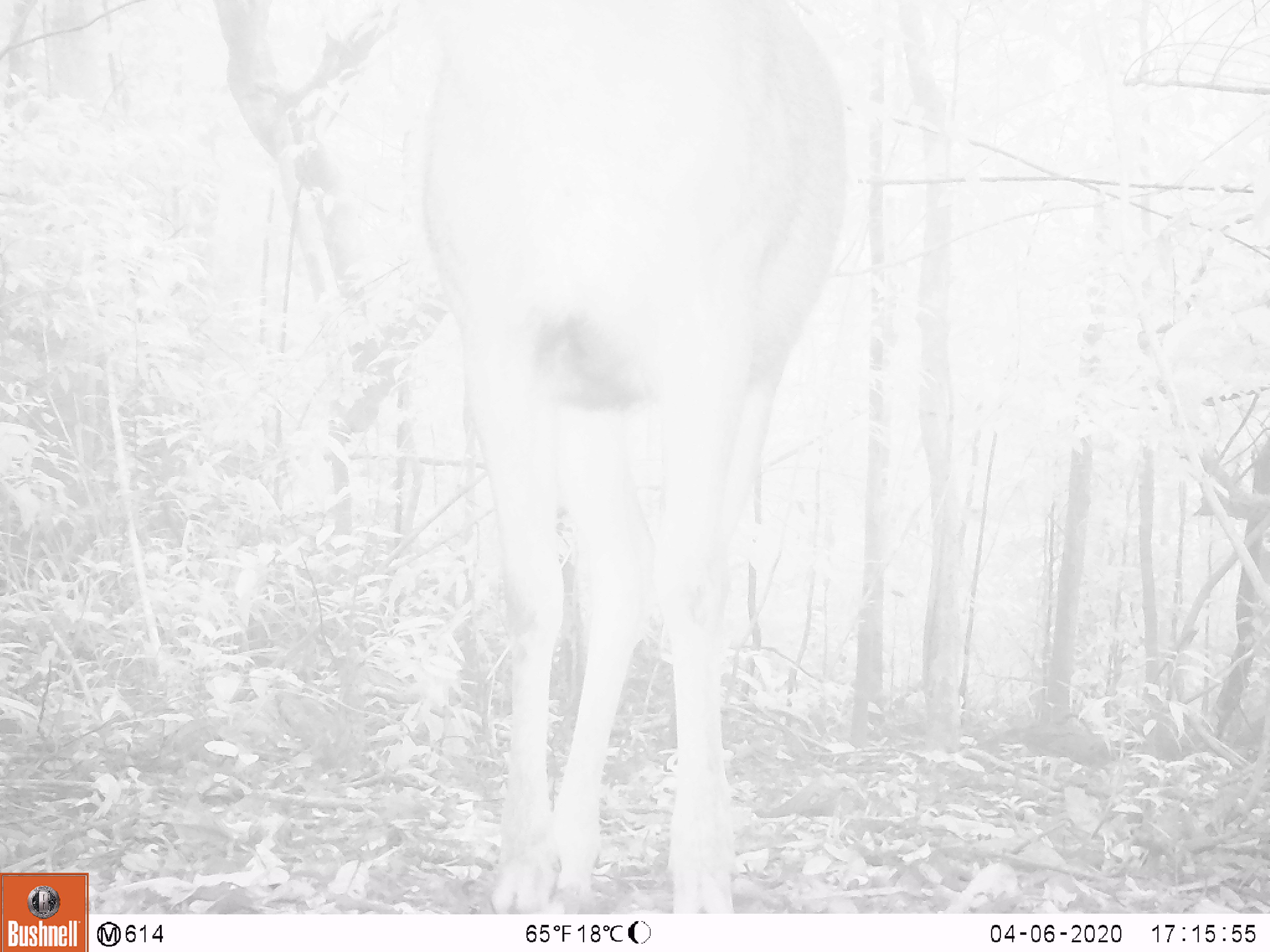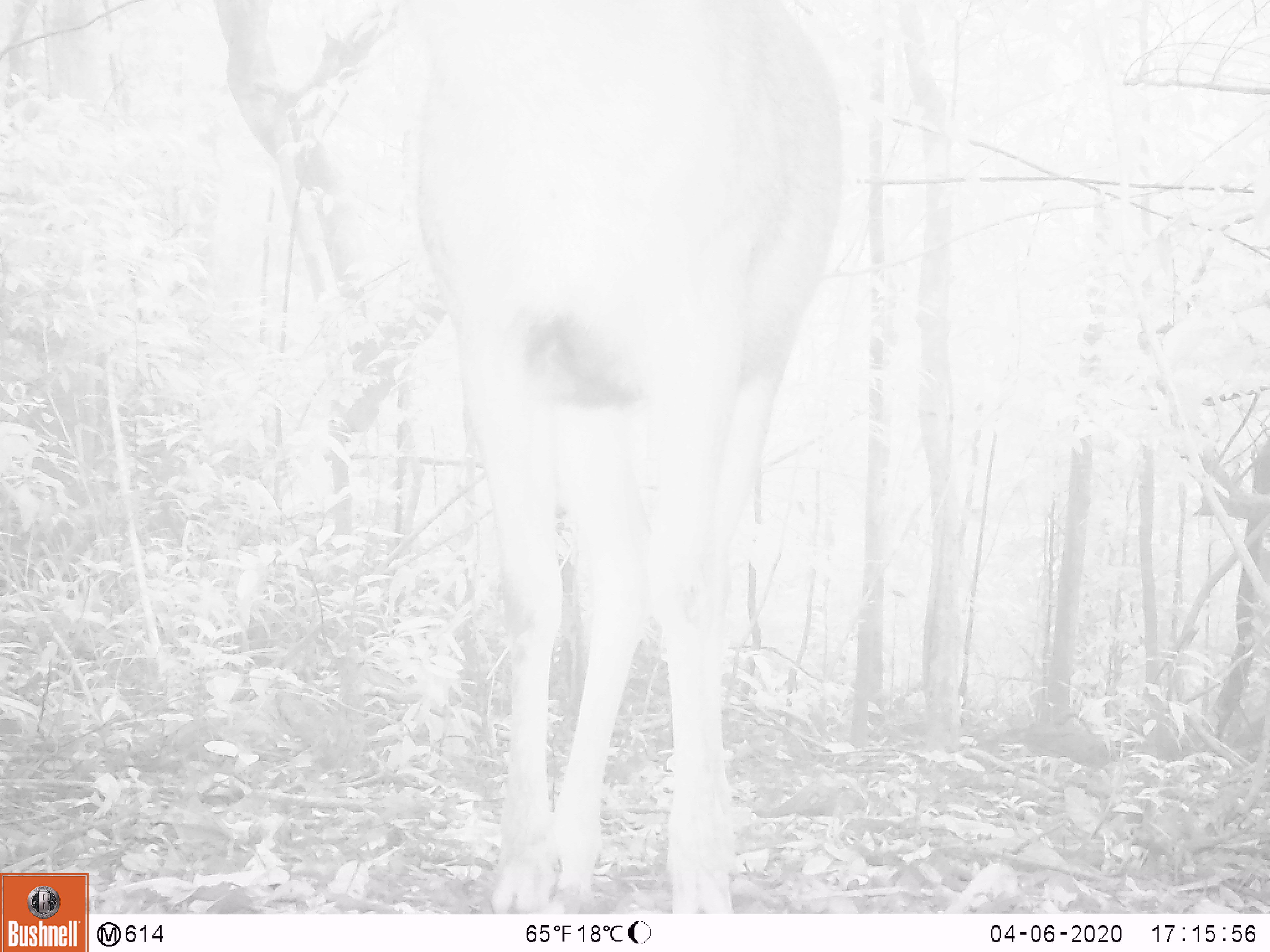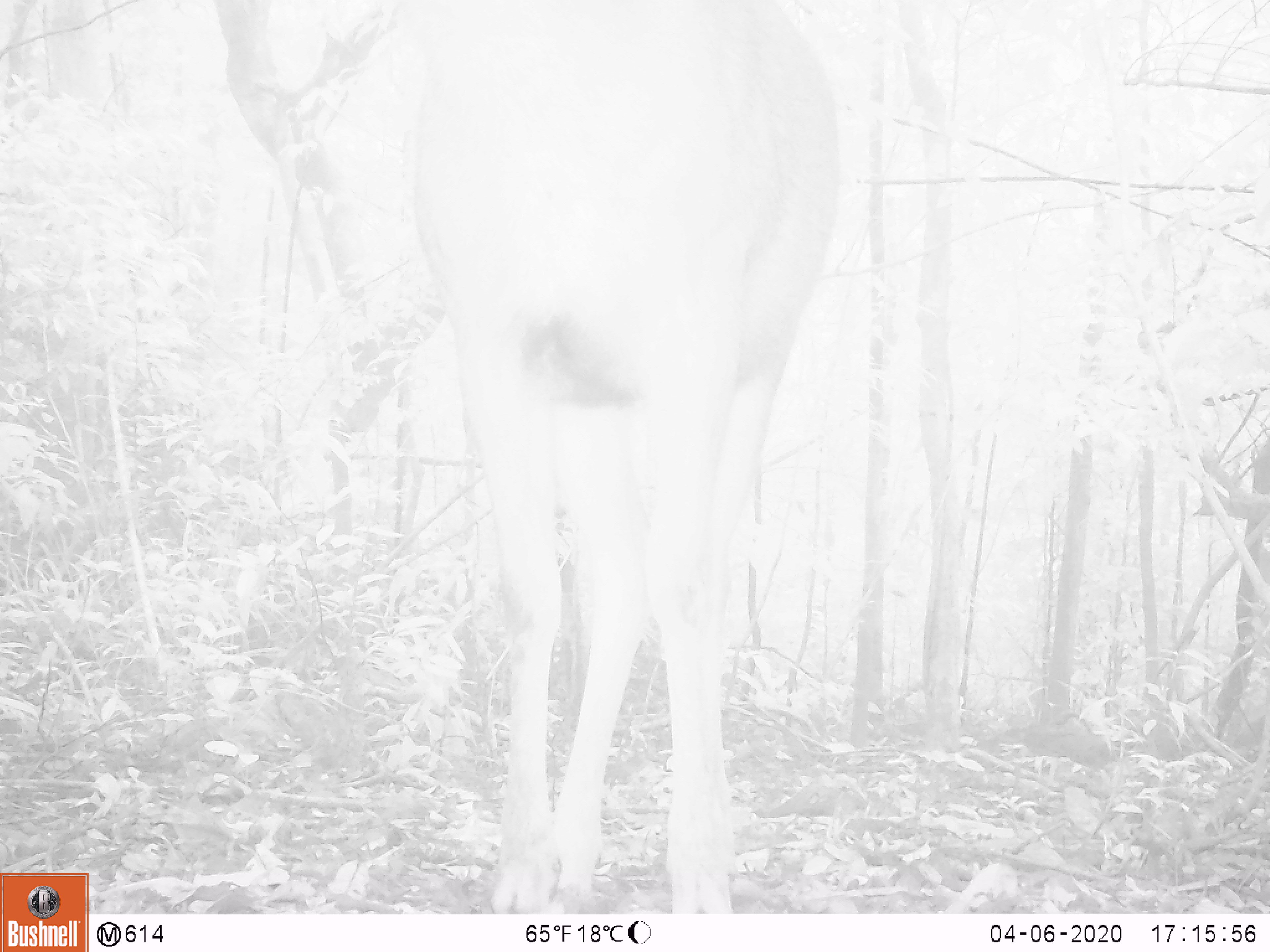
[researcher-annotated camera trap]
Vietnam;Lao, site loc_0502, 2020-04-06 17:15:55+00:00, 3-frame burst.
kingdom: Animalia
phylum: Chordata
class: Mammalia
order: Artiodactyla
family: Cervidae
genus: Rusa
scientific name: Rusa unicolor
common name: sambar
Sambar (Rusa unicolor). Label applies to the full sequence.